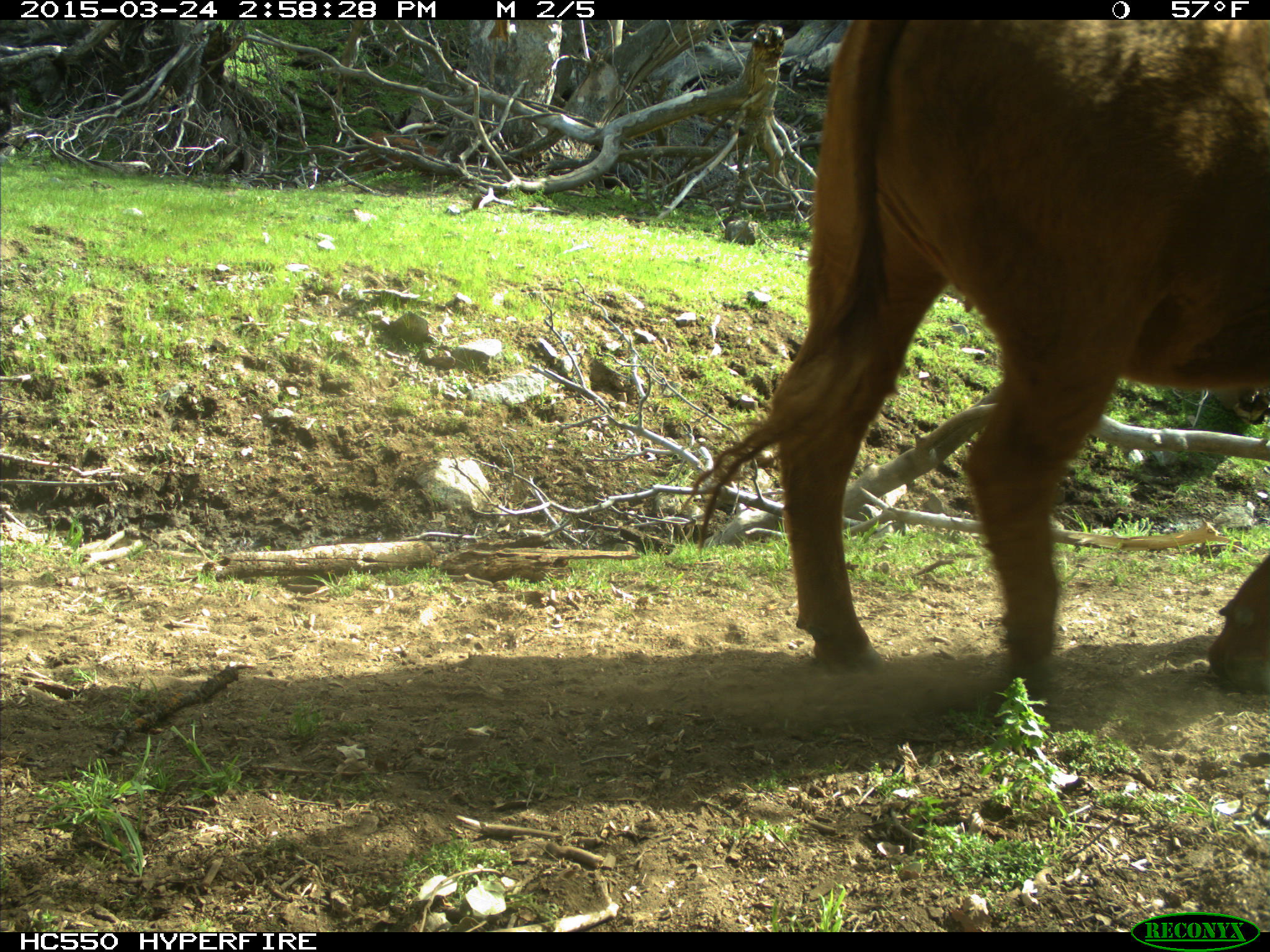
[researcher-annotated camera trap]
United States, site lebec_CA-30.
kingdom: Animalia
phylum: Chordata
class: Mammalia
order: Artiodactyla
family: Bovidae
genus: Bos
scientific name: Bos taurus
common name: domestic cow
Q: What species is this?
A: Bos taurus (domestic cow).